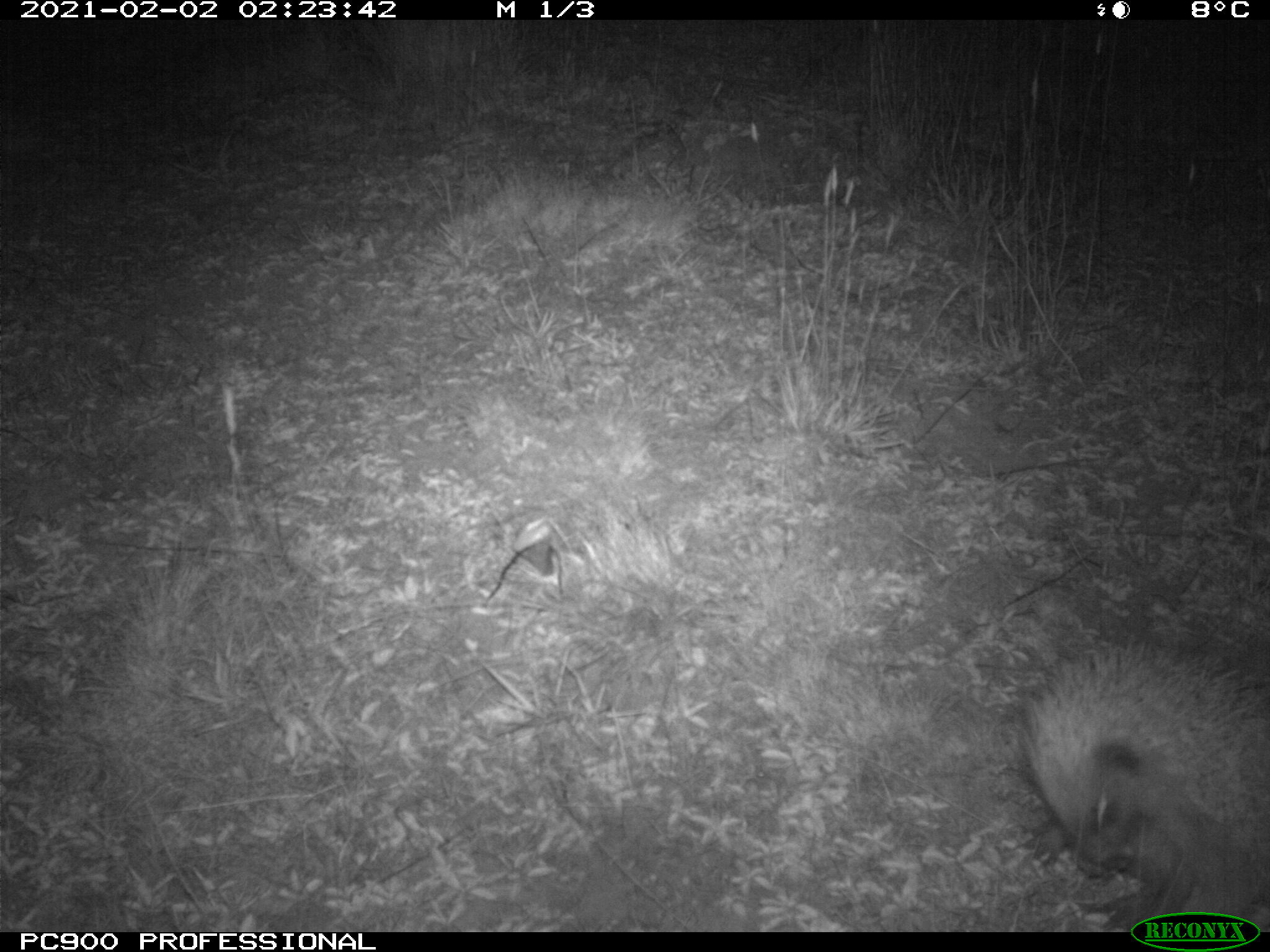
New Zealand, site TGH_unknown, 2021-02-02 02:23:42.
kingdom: Animalia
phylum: Chordata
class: Mammalia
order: Eulipotyphla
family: Erinaceidae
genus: Erinaceus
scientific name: Erinaceus europaeus europaeus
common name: european hedgehog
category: hedgehog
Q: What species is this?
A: Hedgehog (european hedgehog) (Erinaceus europaeus europaeus).